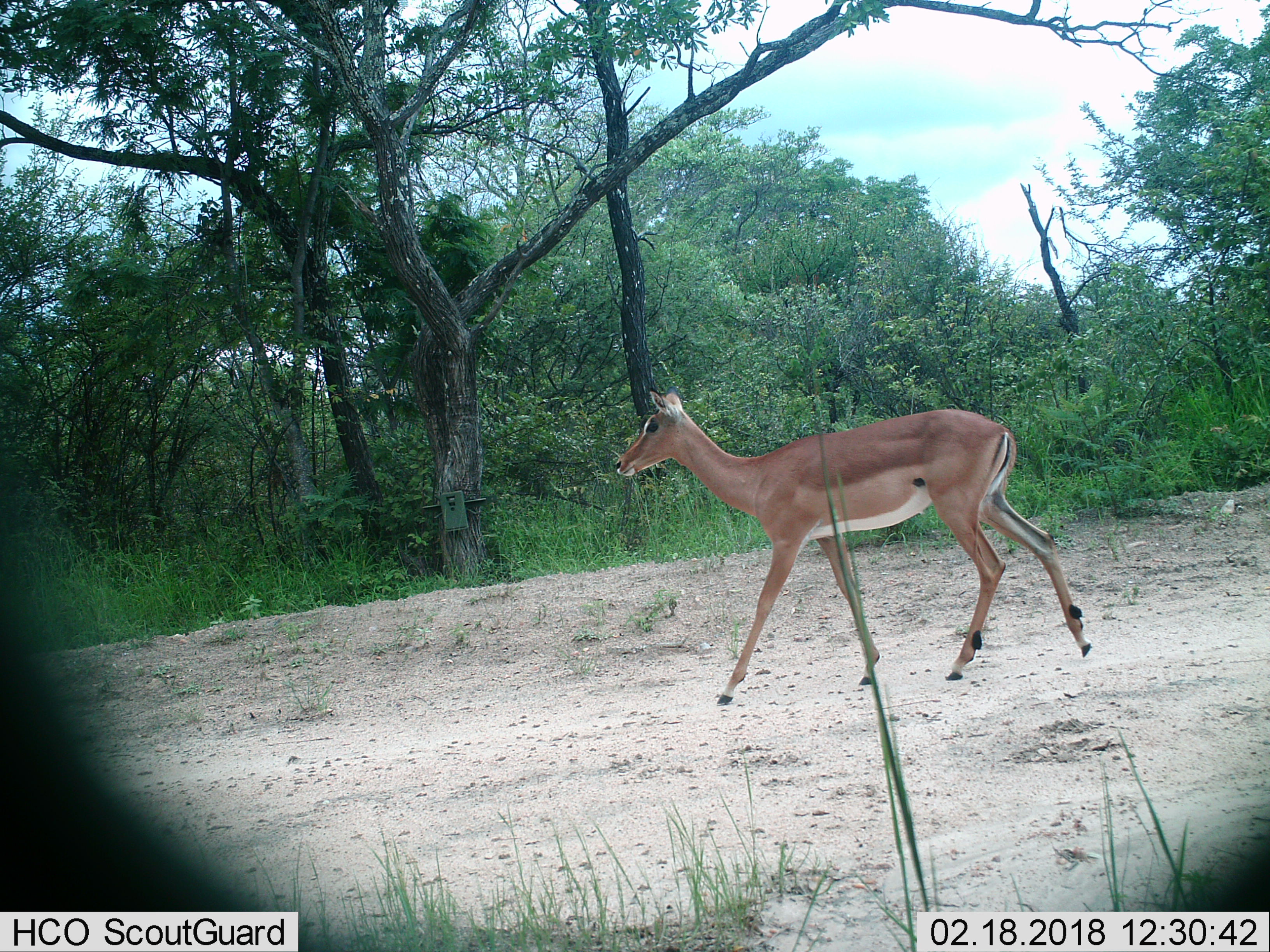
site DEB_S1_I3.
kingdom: Animalia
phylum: Chordata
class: Mammalia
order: Artiodactyla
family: Bovidae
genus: Aepyceros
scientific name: Aepyceros melampus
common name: impala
Impala (Aepyceros melampus), count 1. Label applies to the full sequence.